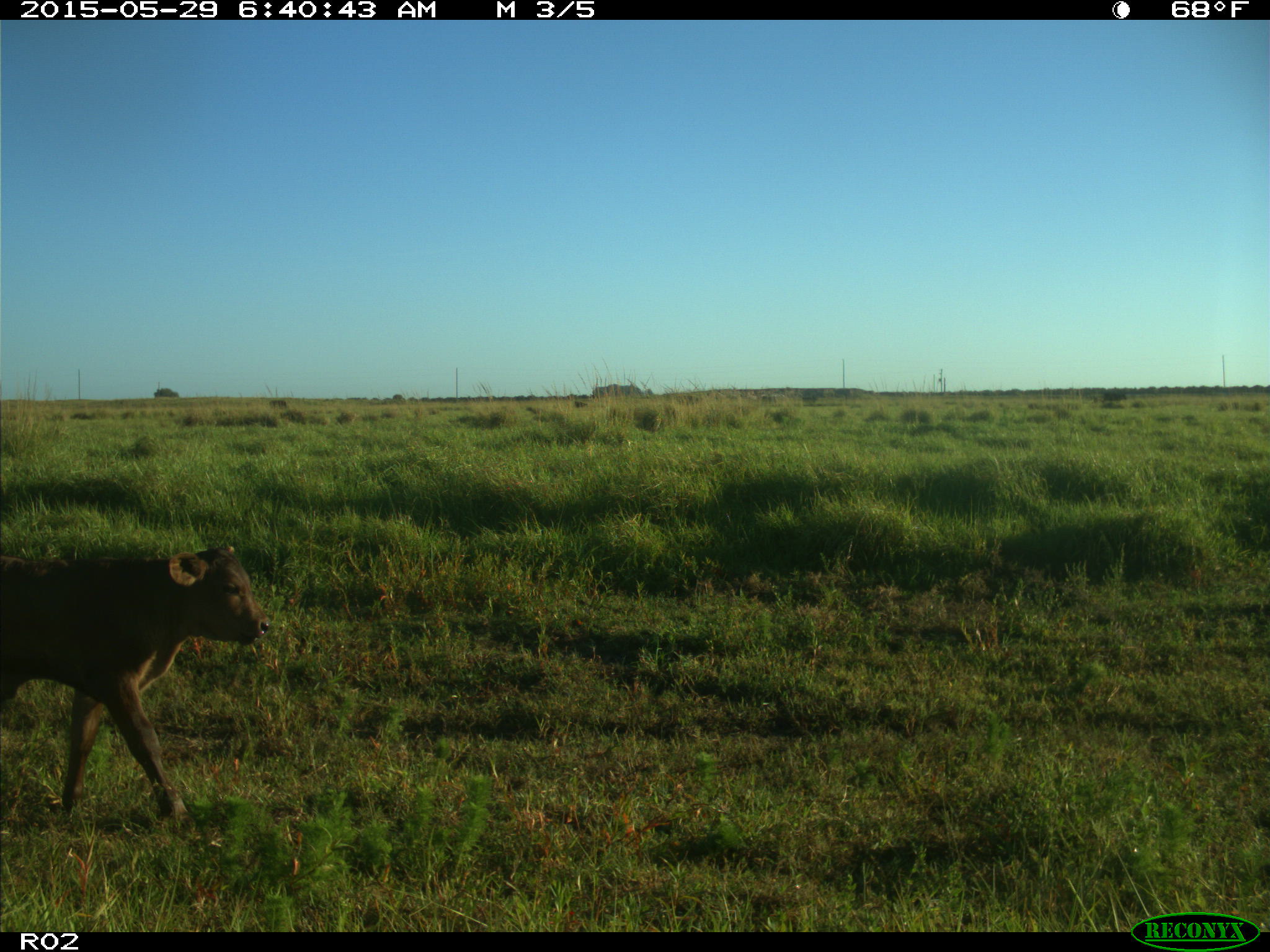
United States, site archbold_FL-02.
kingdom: Animalia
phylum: Chordata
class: Mammalia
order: Artiodactyla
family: Bovidae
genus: Bos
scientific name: Bos taurus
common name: domestic cow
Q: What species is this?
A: Bos taurus (domestic cow).